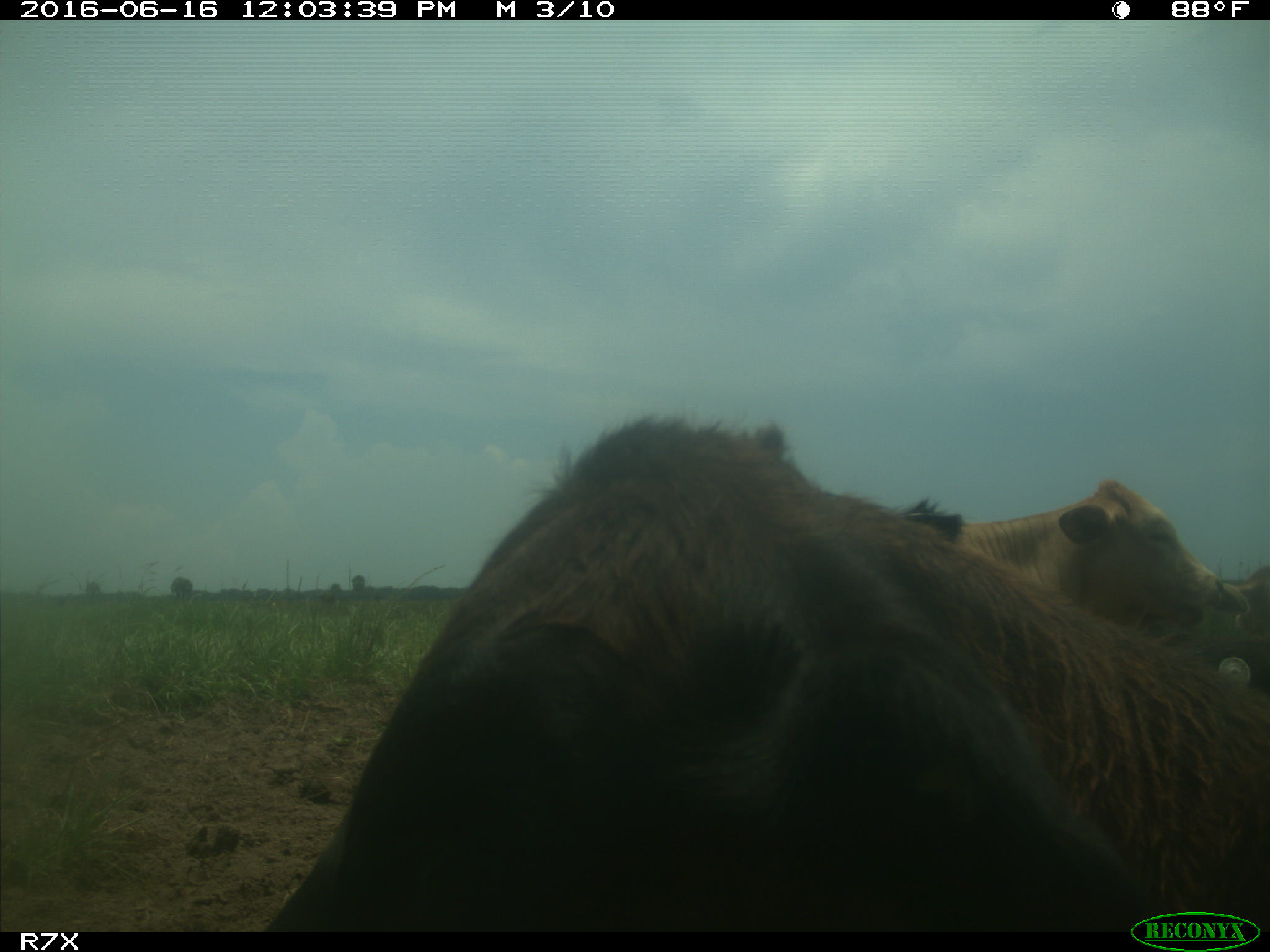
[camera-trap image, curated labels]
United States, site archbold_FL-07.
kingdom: Animalia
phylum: Chordata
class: Mammalia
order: Artiodactyla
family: Bovidae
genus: Bos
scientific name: Bos taurus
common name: domestic cow